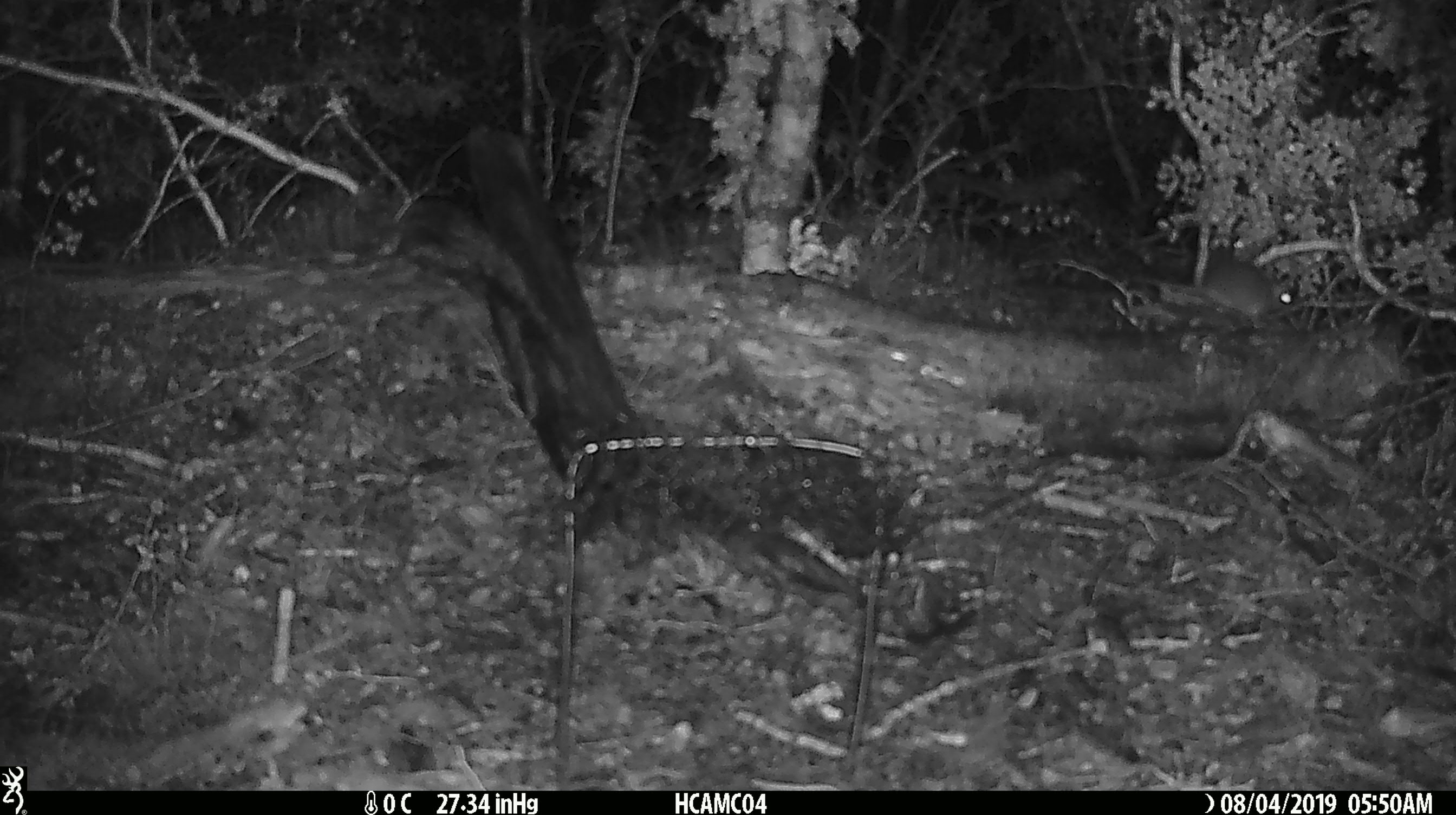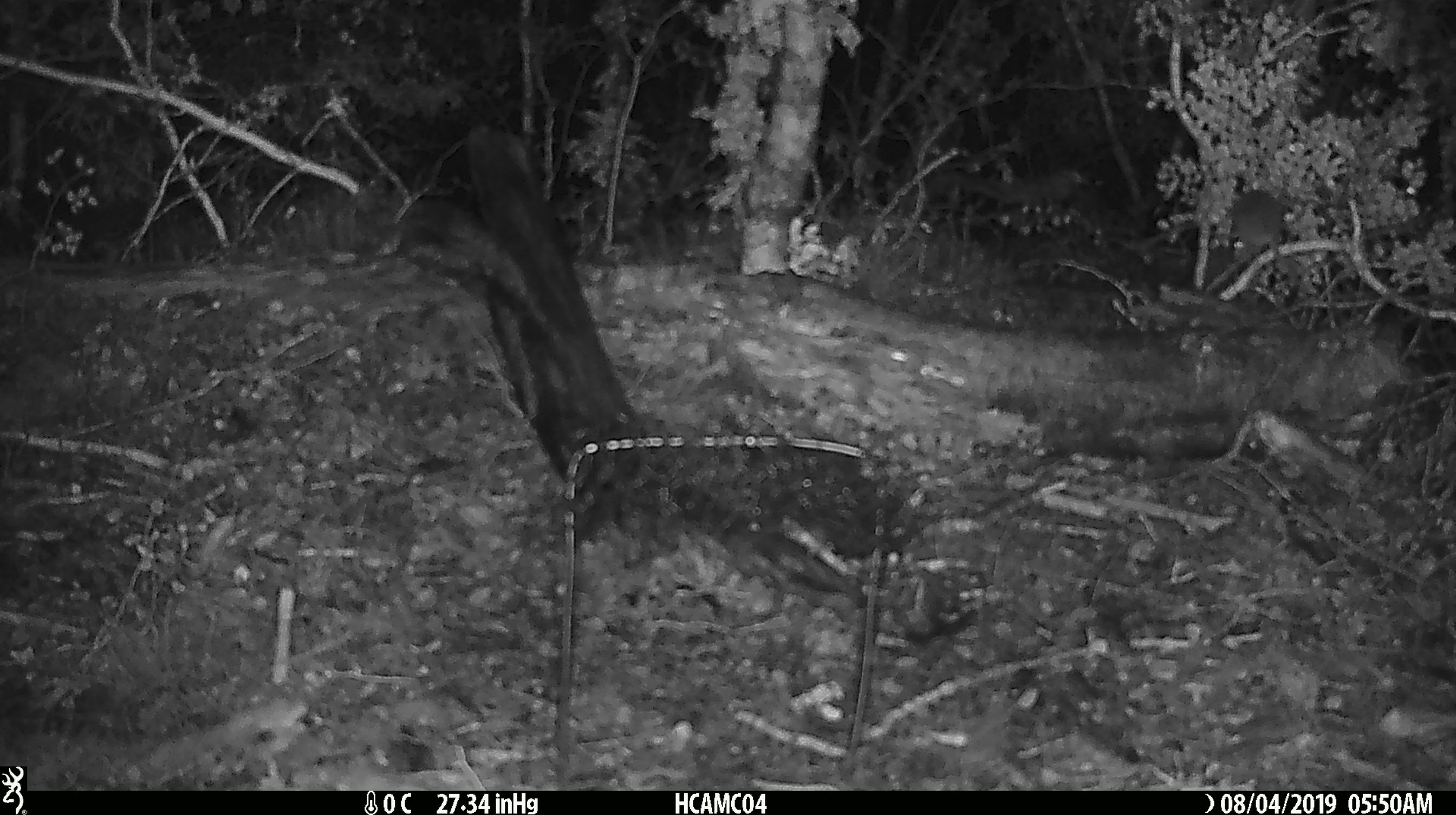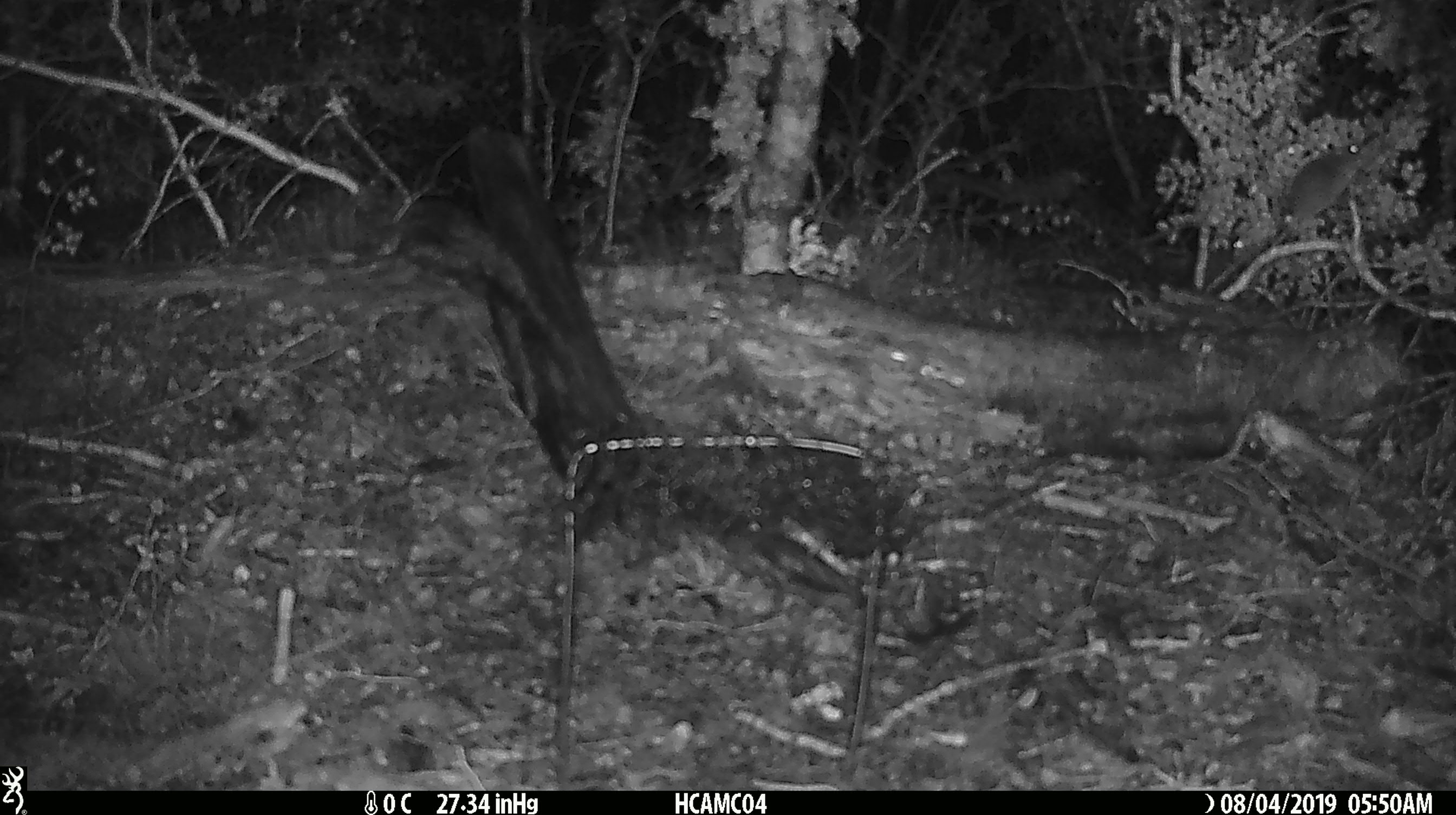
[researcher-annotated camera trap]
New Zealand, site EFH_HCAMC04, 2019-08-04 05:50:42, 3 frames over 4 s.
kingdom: Animalia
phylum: Chordata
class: Mammalia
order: Rodentia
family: Muridae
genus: Mus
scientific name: Mus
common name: mouse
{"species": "mouse (Mus)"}